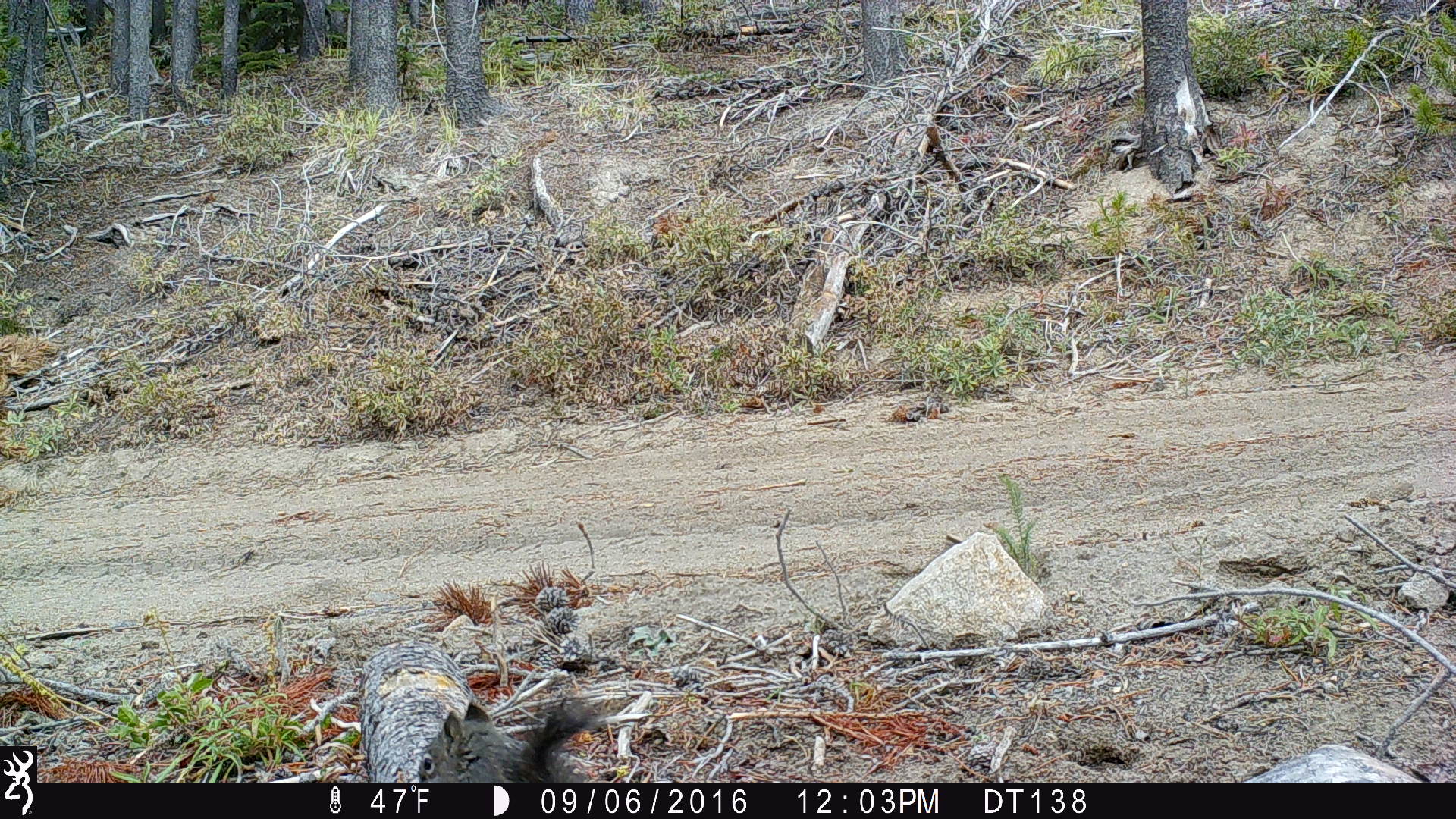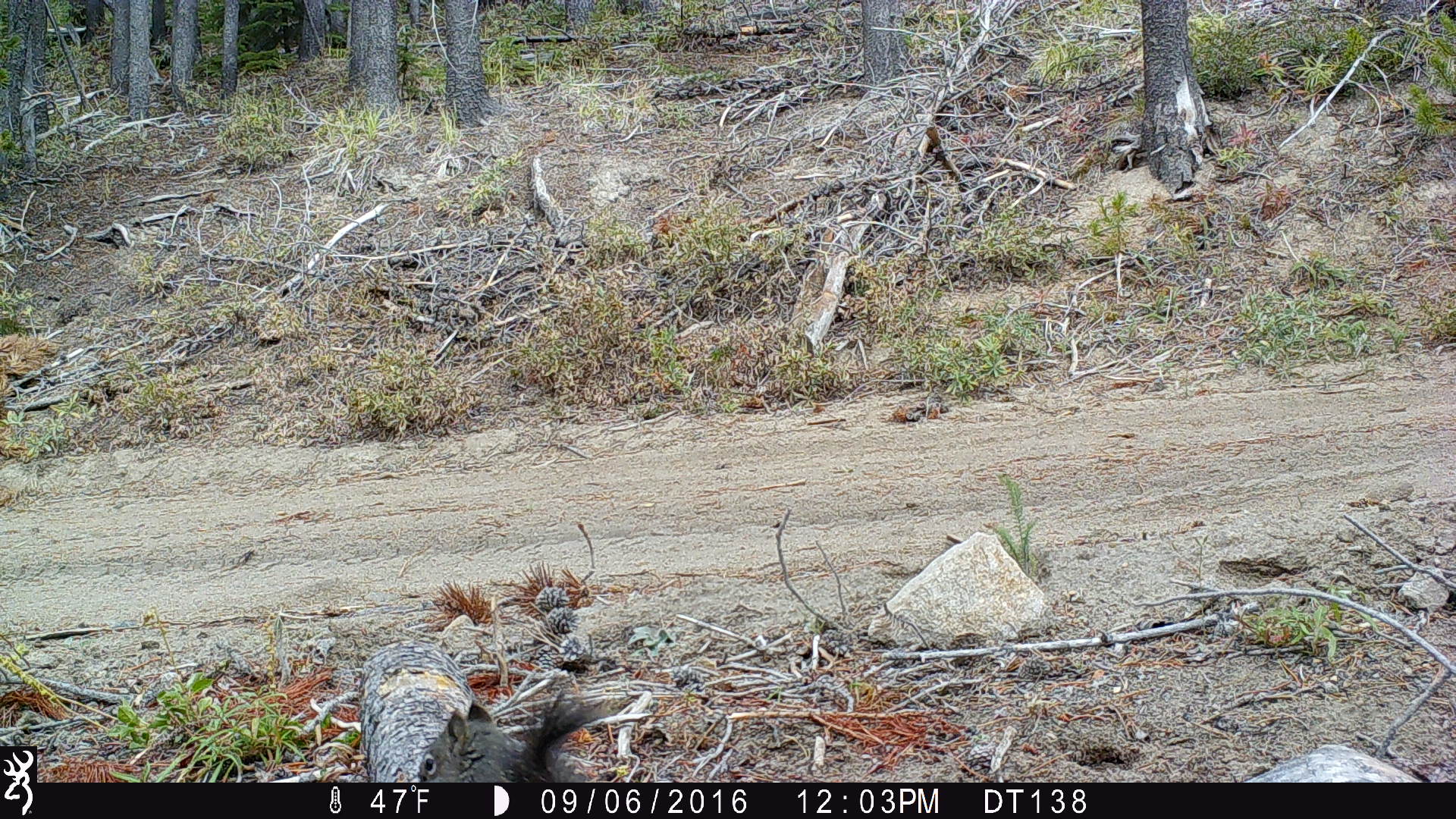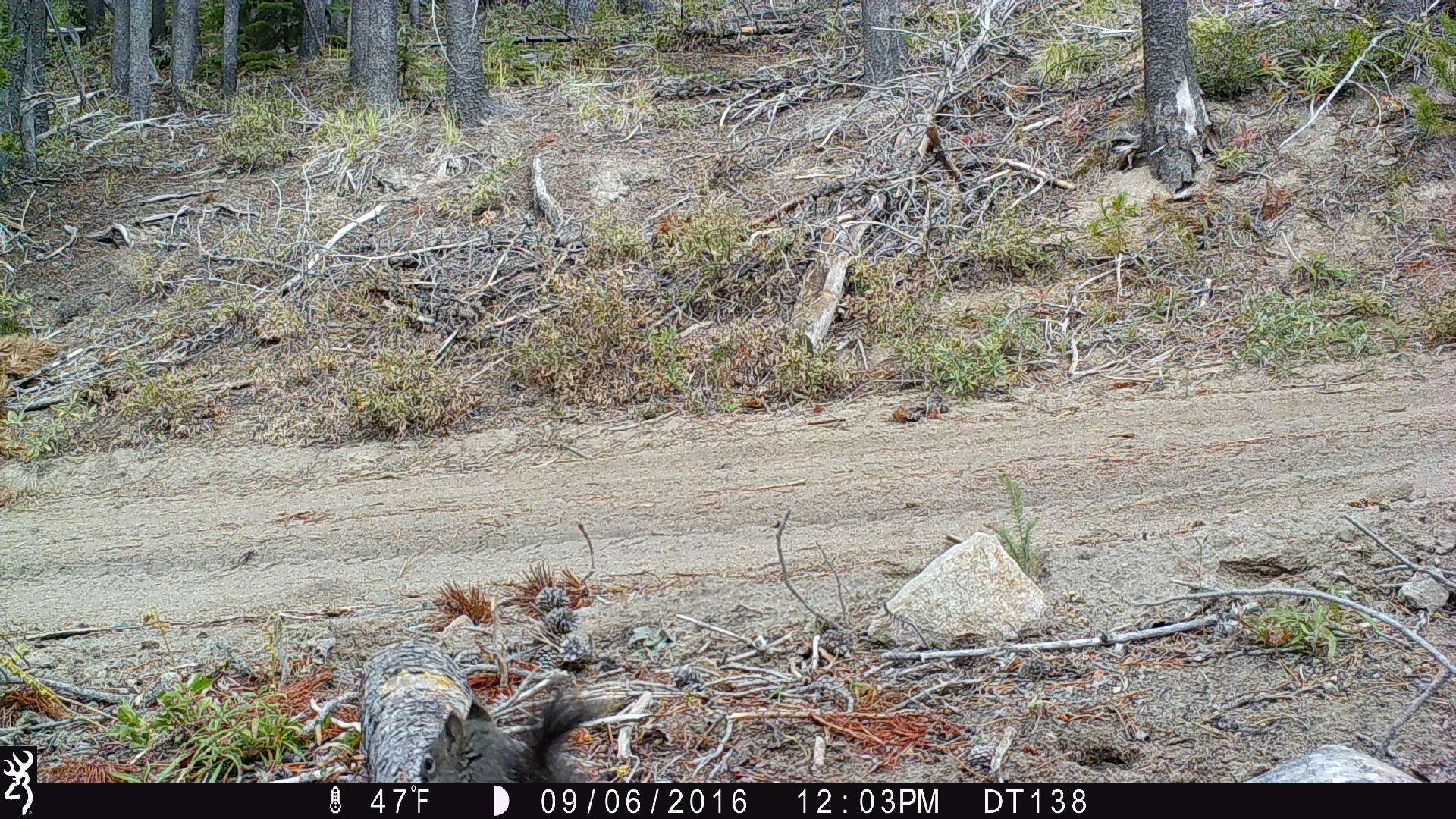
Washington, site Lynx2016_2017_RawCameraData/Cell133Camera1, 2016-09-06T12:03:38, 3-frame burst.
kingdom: Animalia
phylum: Chordata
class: Mammalia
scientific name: Mammalia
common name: small mammal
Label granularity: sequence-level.